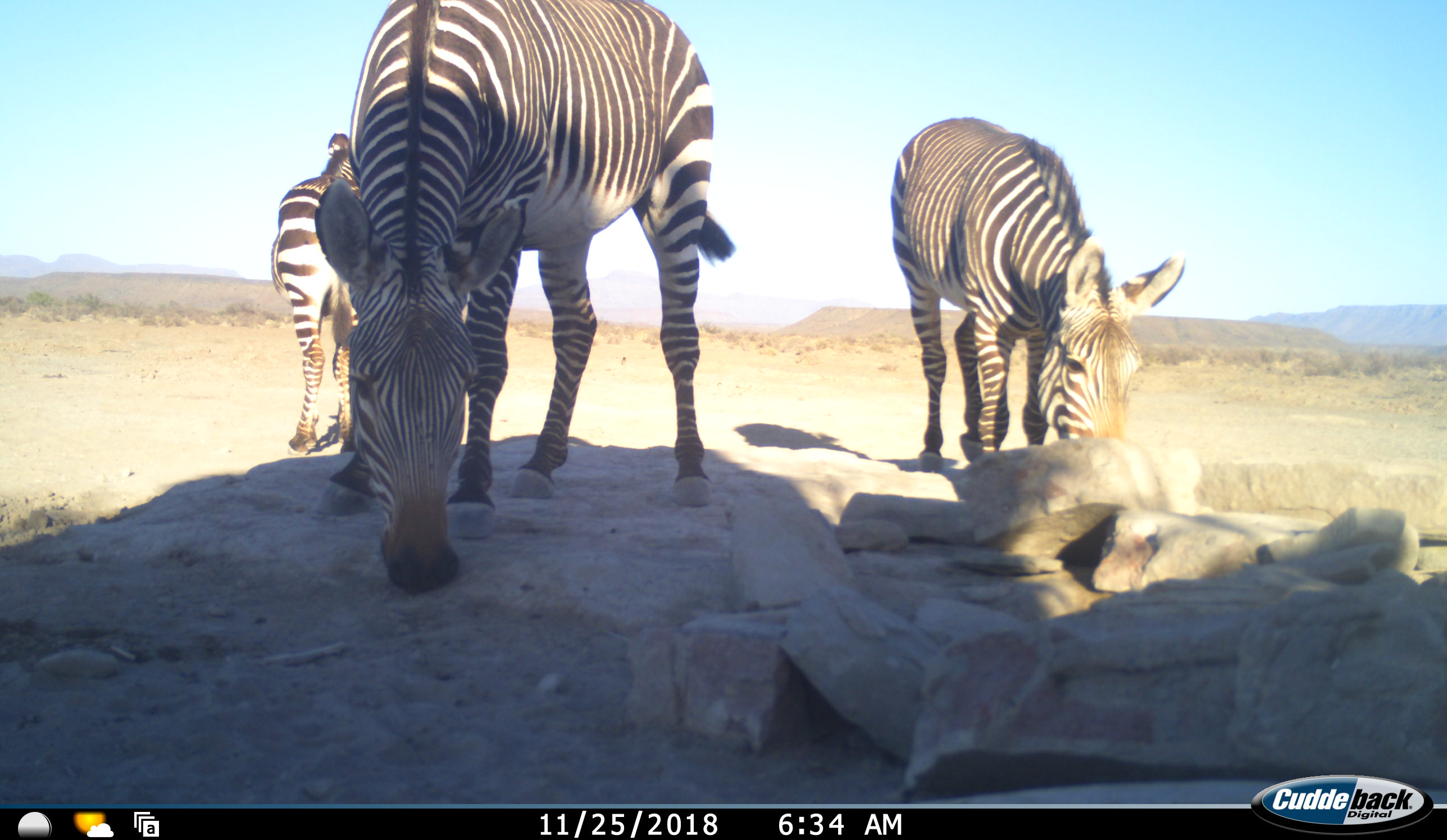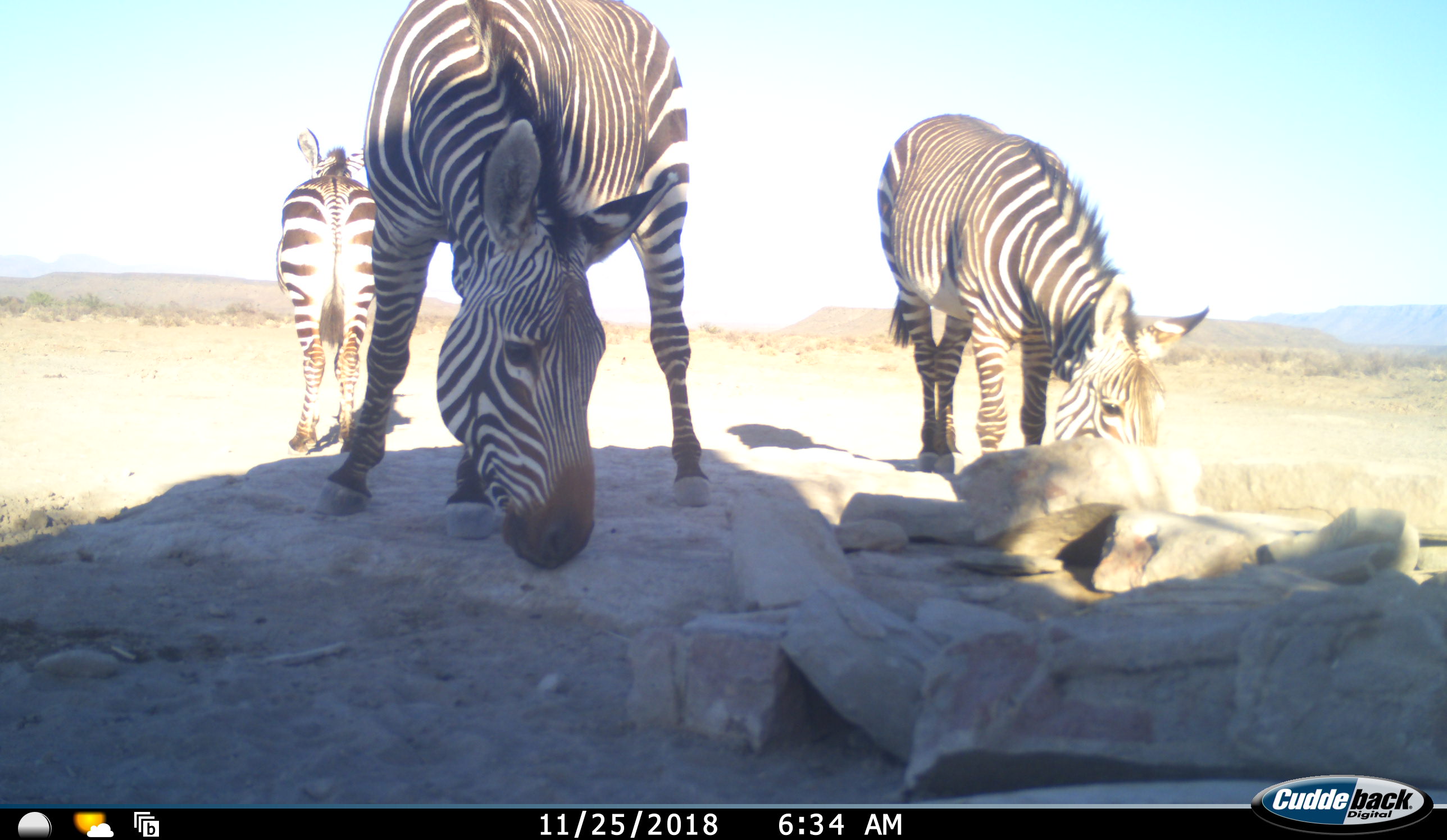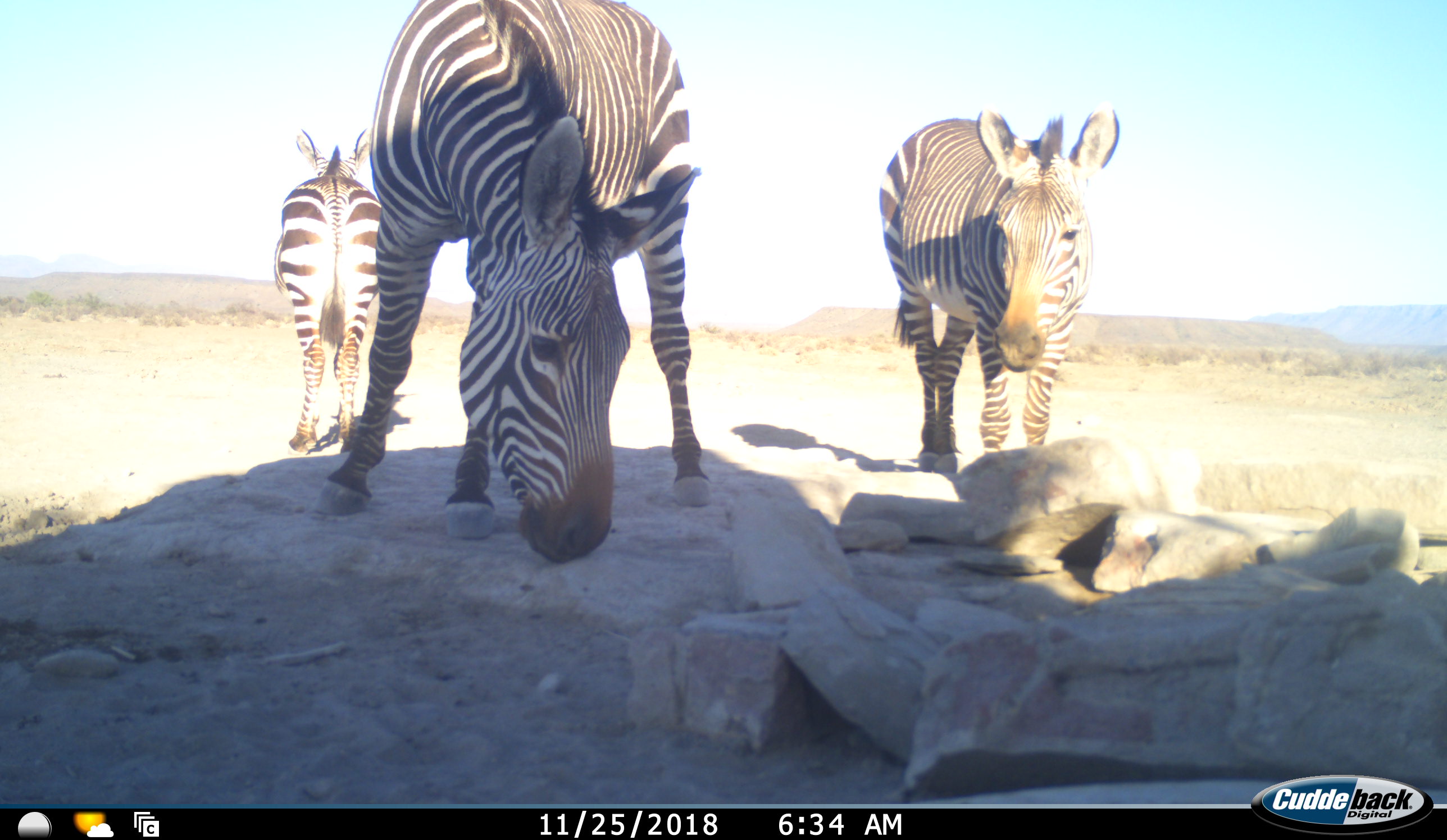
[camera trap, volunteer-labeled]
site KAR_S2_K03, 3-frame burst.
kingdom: Animalia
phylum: Chordata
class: Mammalia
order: Perissodactyla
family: Equidae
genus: Equus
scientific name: Equus zebra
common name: mountain zebra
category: zebramountain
Zebramountain (mountain zebra) (Equus zebra), count 3. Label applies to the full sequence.